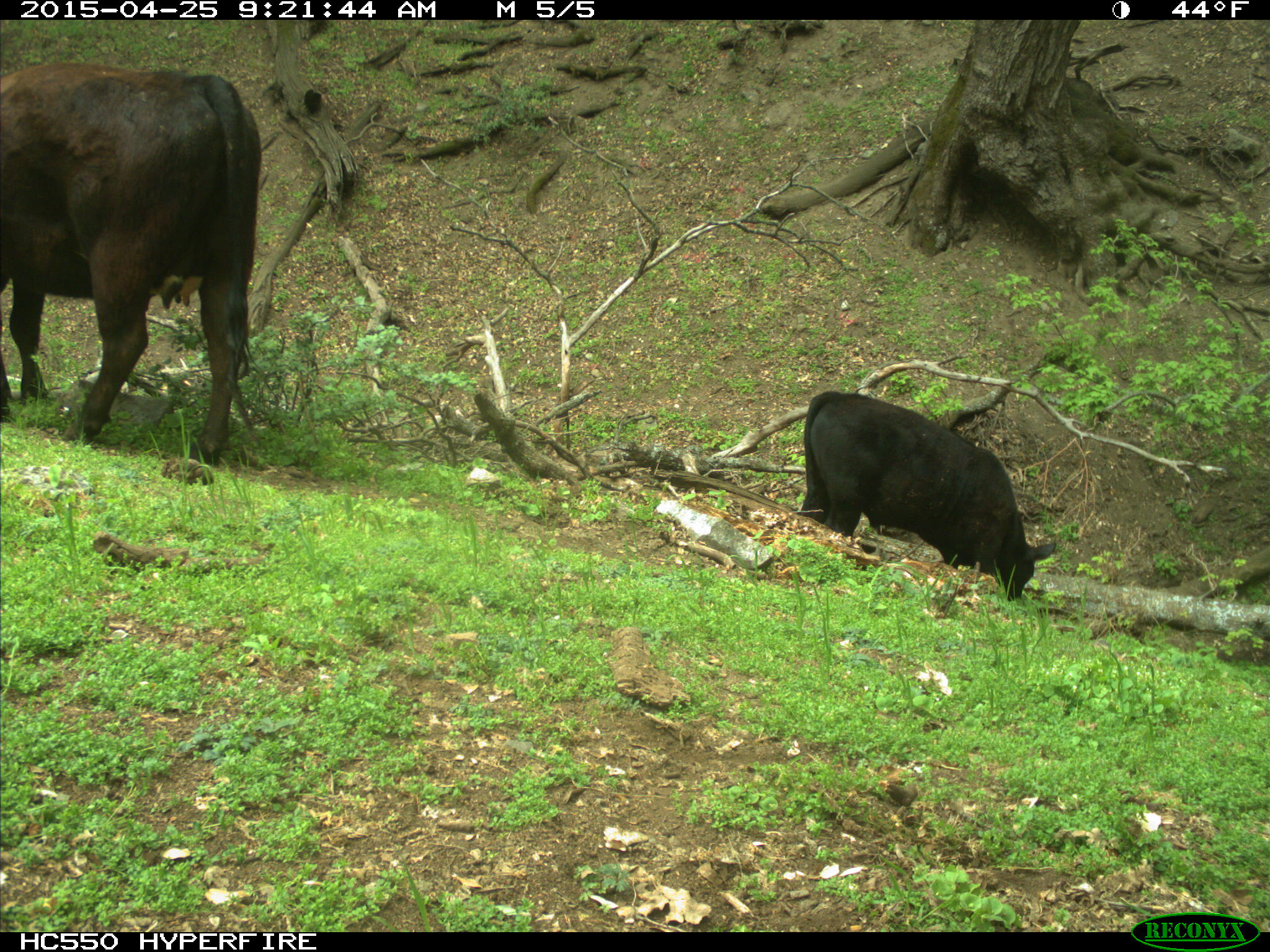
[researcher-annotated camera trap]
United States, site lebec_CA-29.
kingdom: Animalia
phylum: Chordata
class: Mammalia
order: Artiodactyla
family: Bovidae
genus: Bos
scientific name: Bos taurus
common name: domestic cow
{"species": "Bos taurus (domestic cow)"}